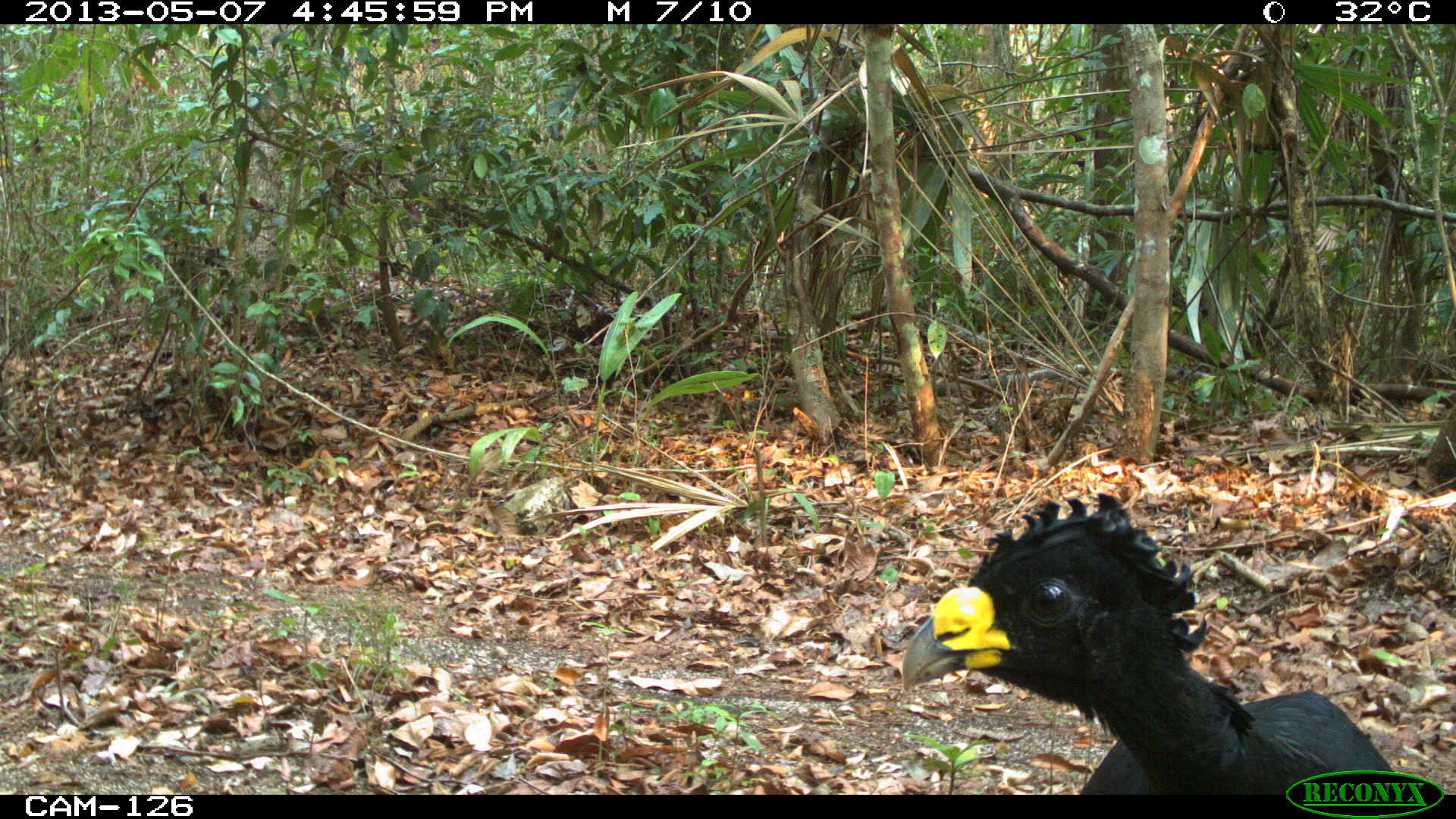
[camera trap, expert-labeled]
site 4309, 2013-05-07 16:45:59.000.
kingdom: Animalia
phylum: Chordata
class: Aves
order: Galliformes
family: Cracidae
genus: Crax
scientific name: Crax rubra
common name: great curassow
Crax rubra (great curassow), count 1, sex male.